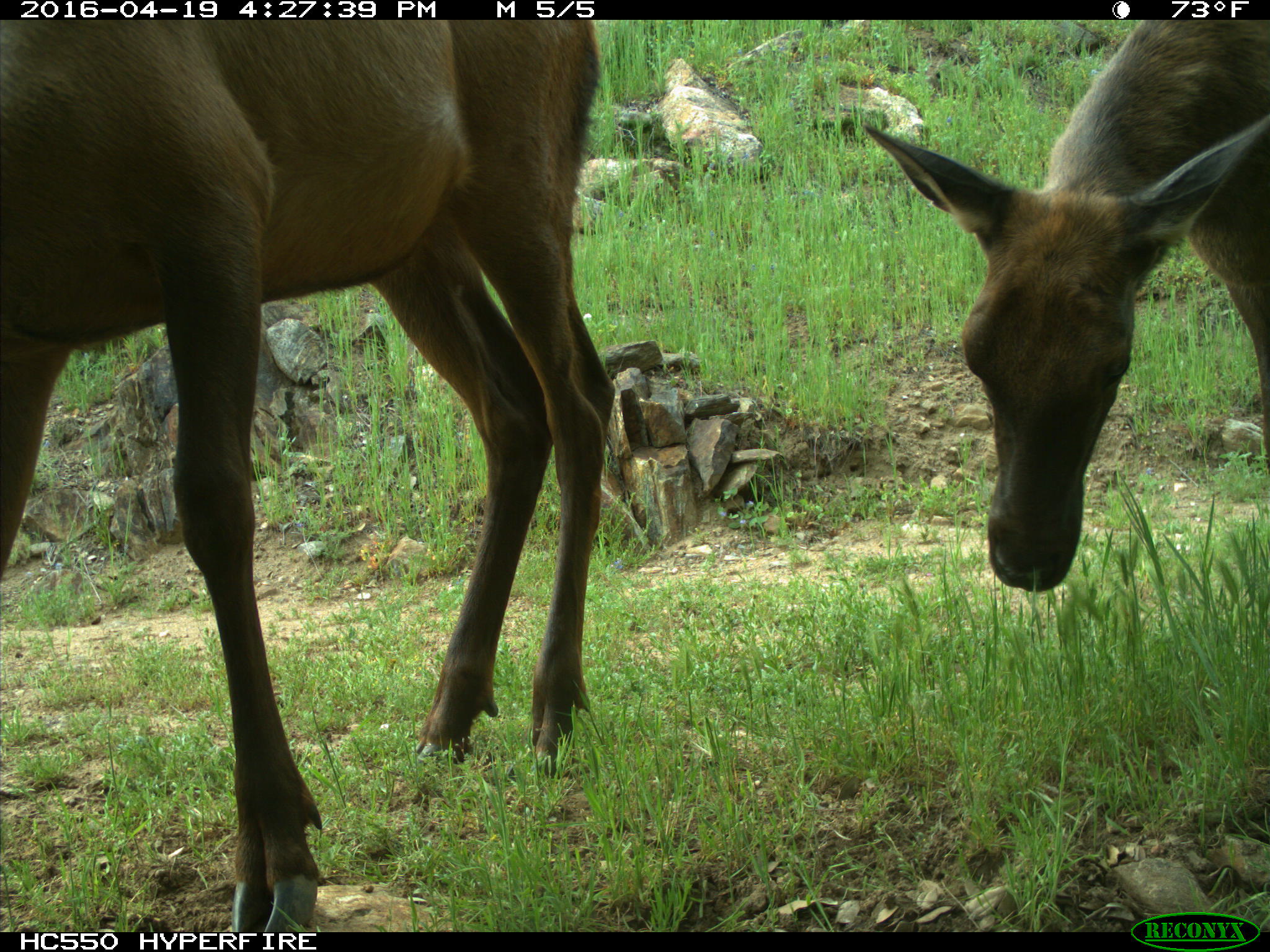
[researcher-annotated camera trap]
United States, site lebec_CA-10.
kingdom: Animalia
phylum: Chordata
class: Mammalia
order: Artiodactyla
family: Cervidae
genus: Cervus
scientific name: Cervus canadensis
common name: elk